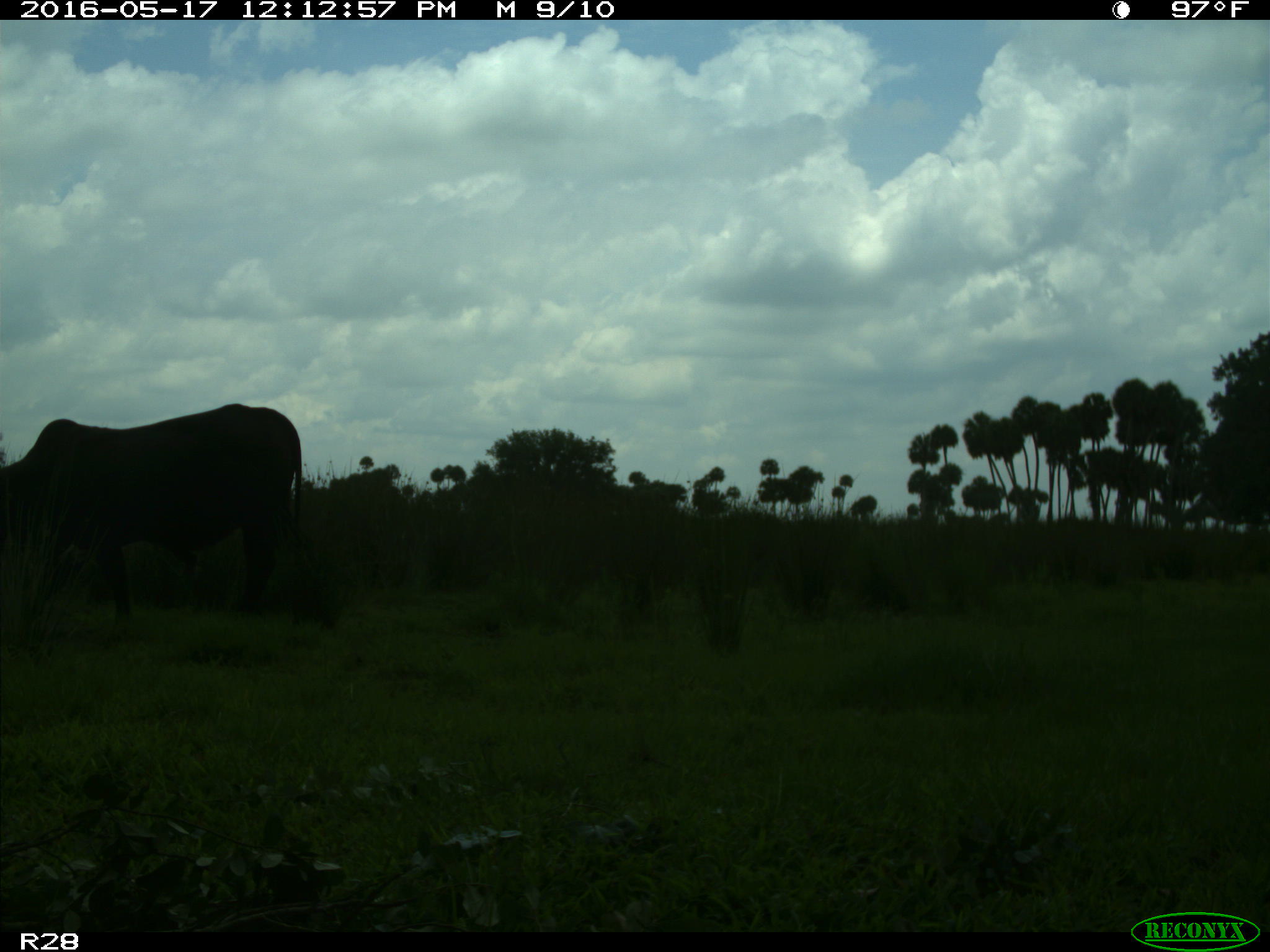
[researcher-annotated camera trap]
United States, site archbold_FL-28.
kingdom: Animalia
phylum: Chordata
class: Mammalia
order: Artiodactyla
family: Bovidae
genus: Bos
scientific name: Bos taurus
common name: domestic cow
Bos taurus (domestic cow).